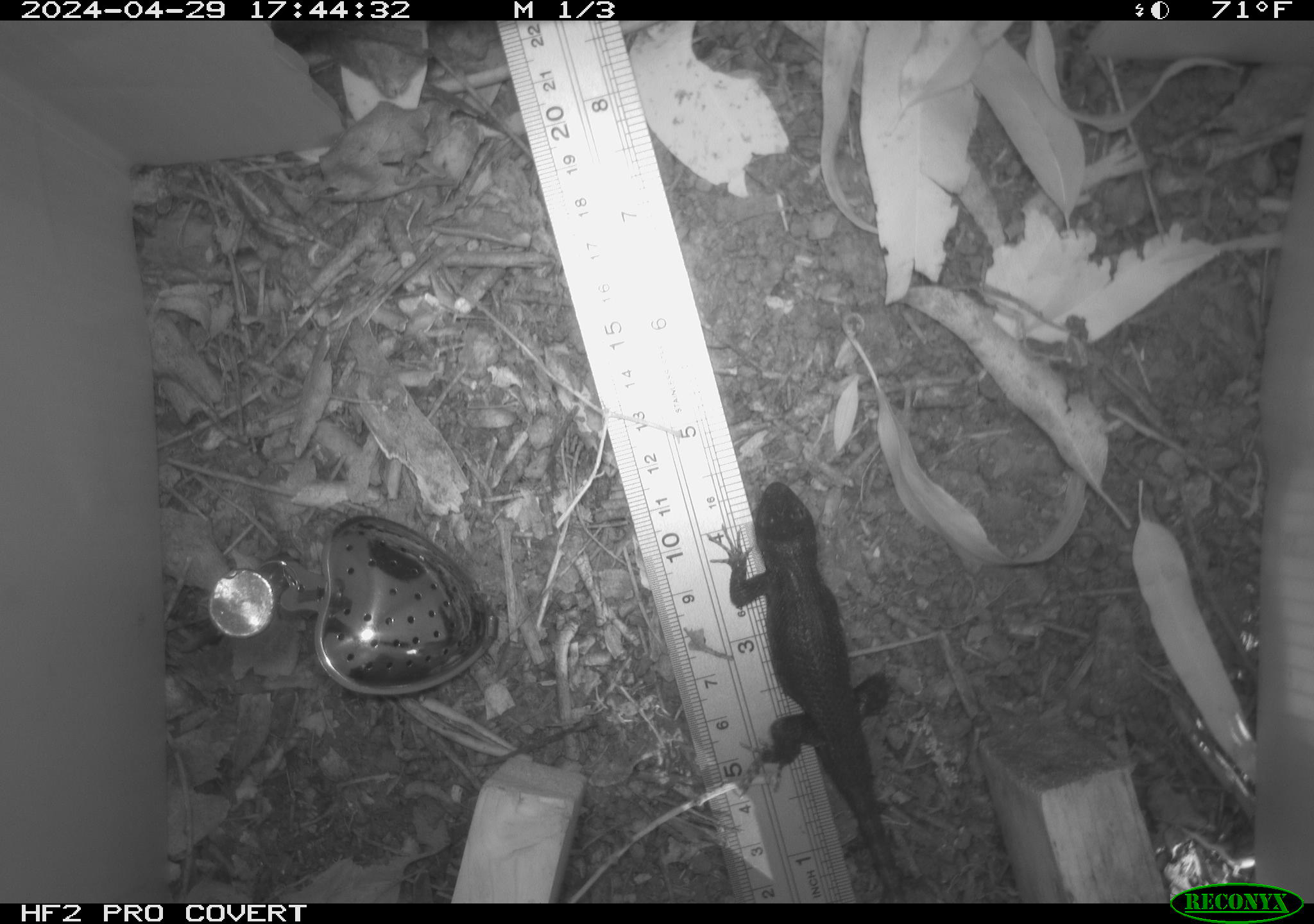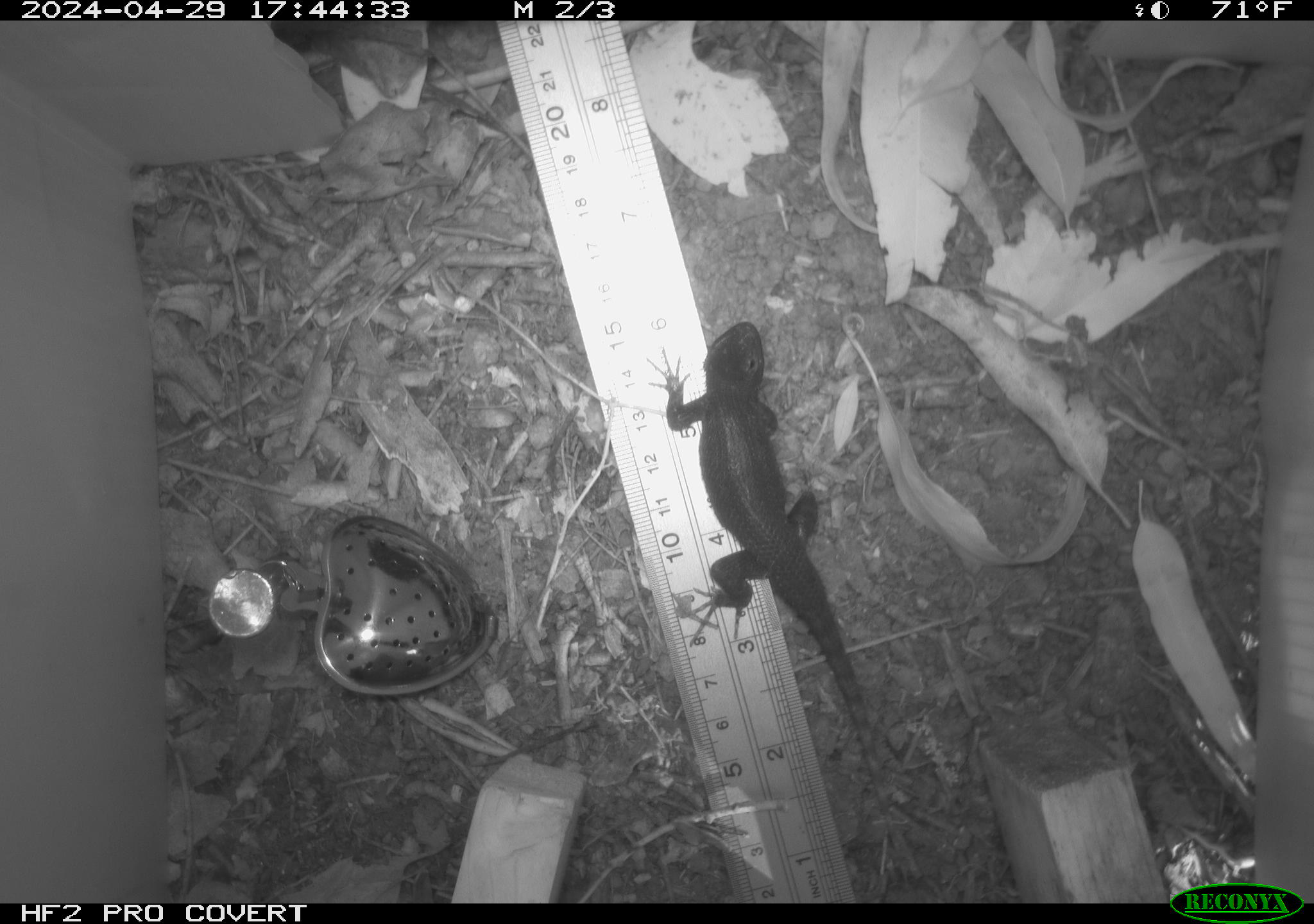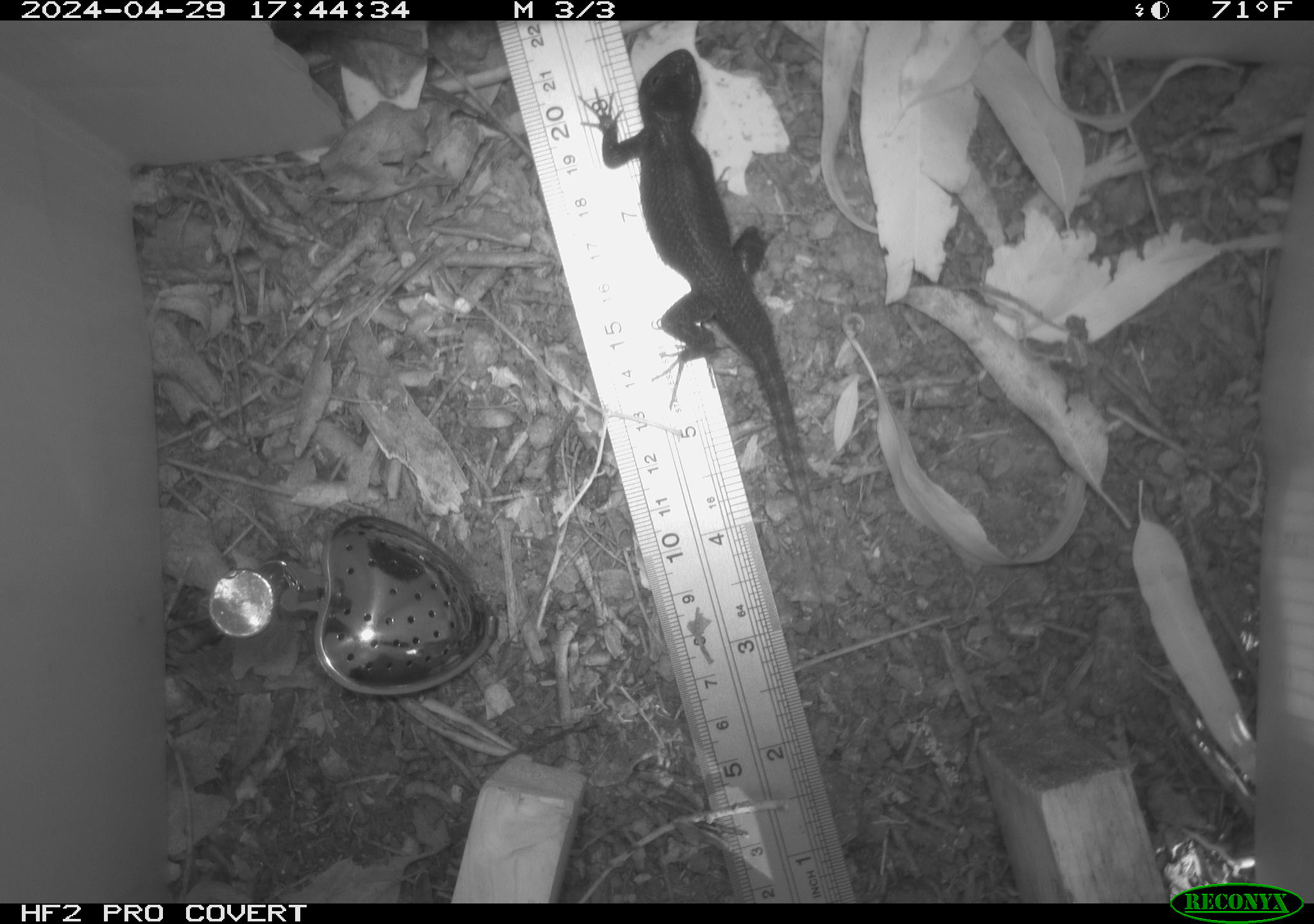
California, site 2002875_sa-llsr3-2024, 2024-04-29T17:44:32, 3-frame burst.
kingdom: Animalia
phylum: Chordata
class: Reptilia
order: Squamata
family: Phrynosomatidae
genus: Sceloporus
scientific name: Sceloporus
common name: spiny lizards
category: sceloporus species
Sceloporus species (spiny lizards) (Sceloporus).